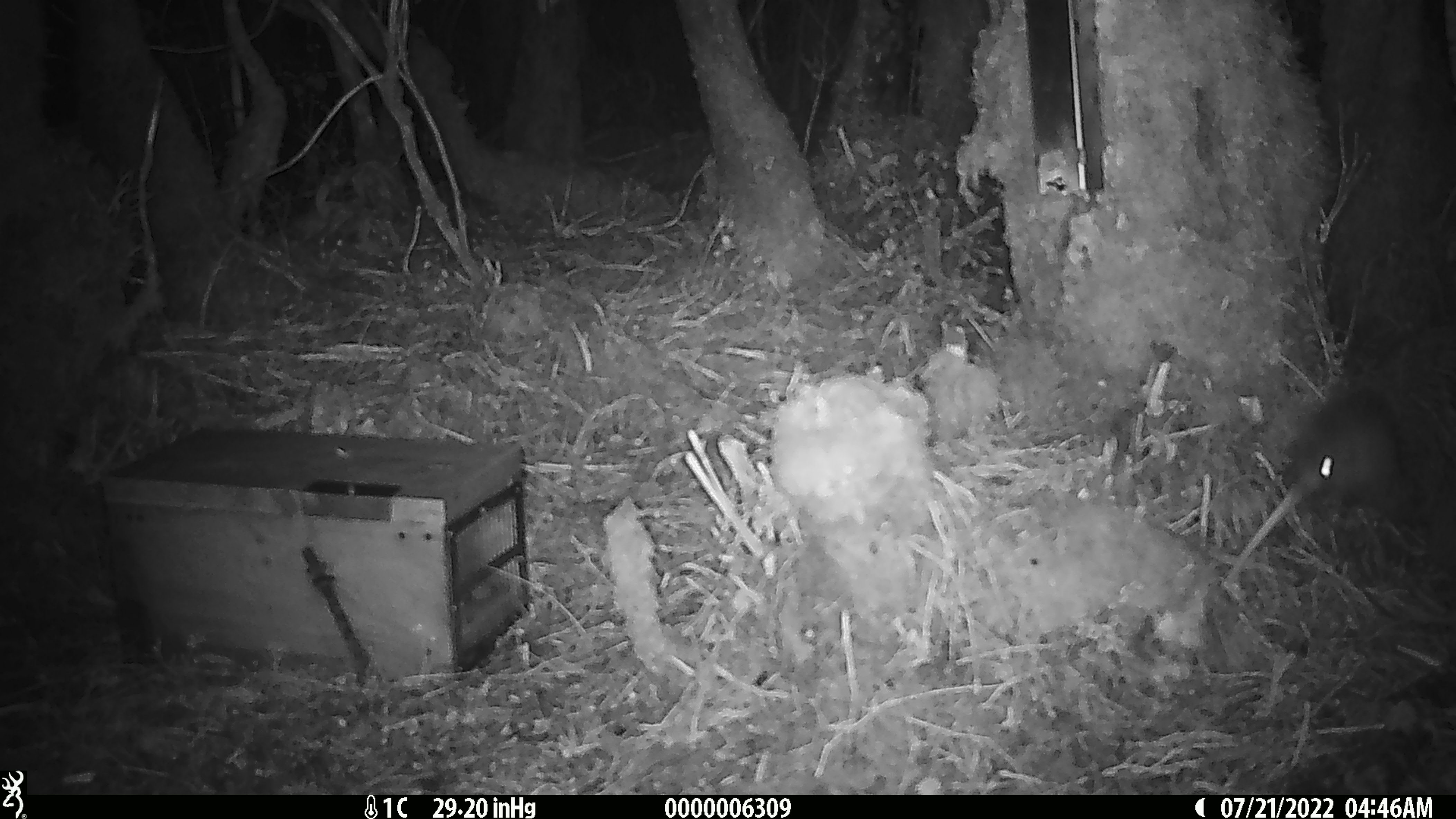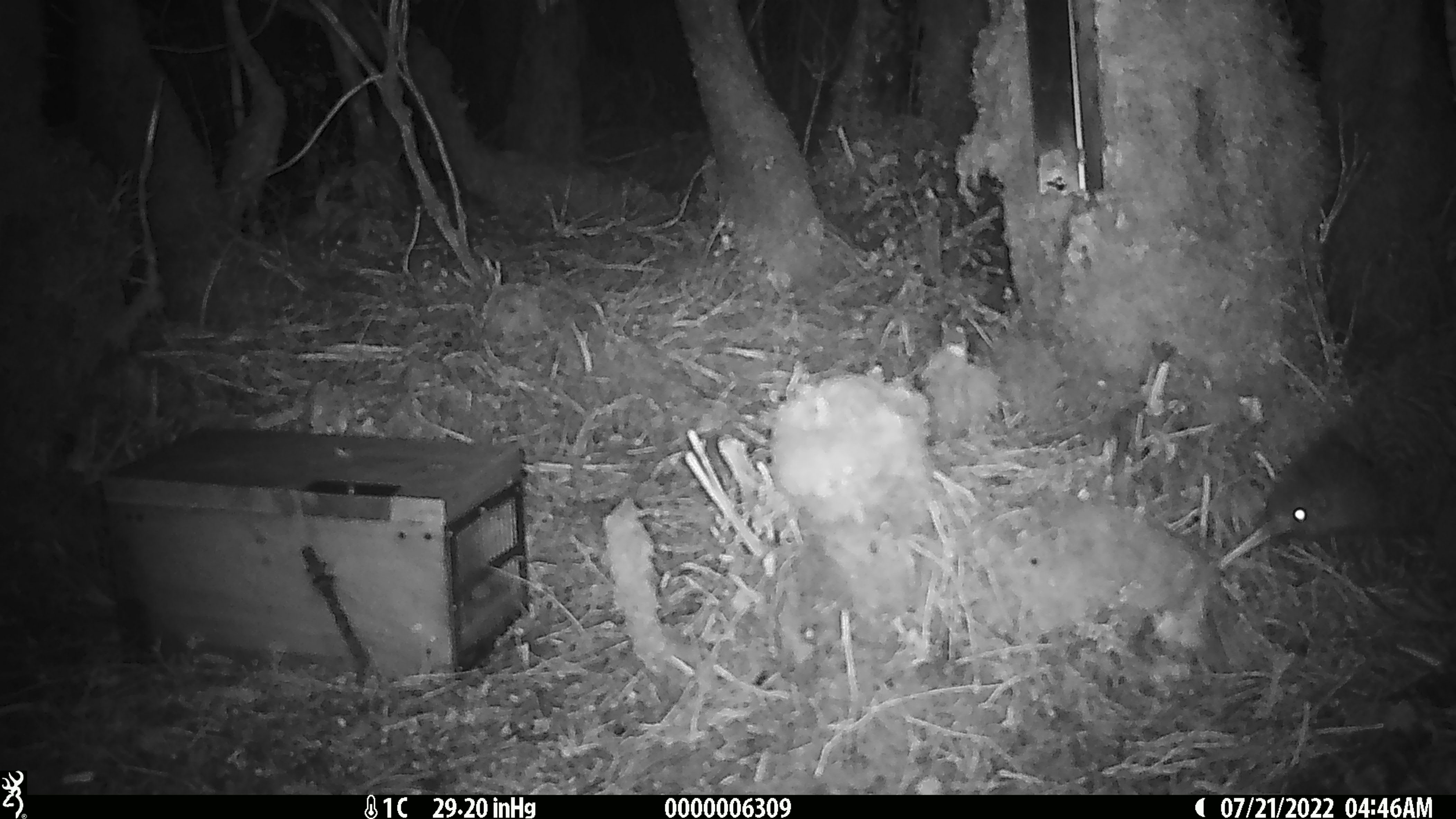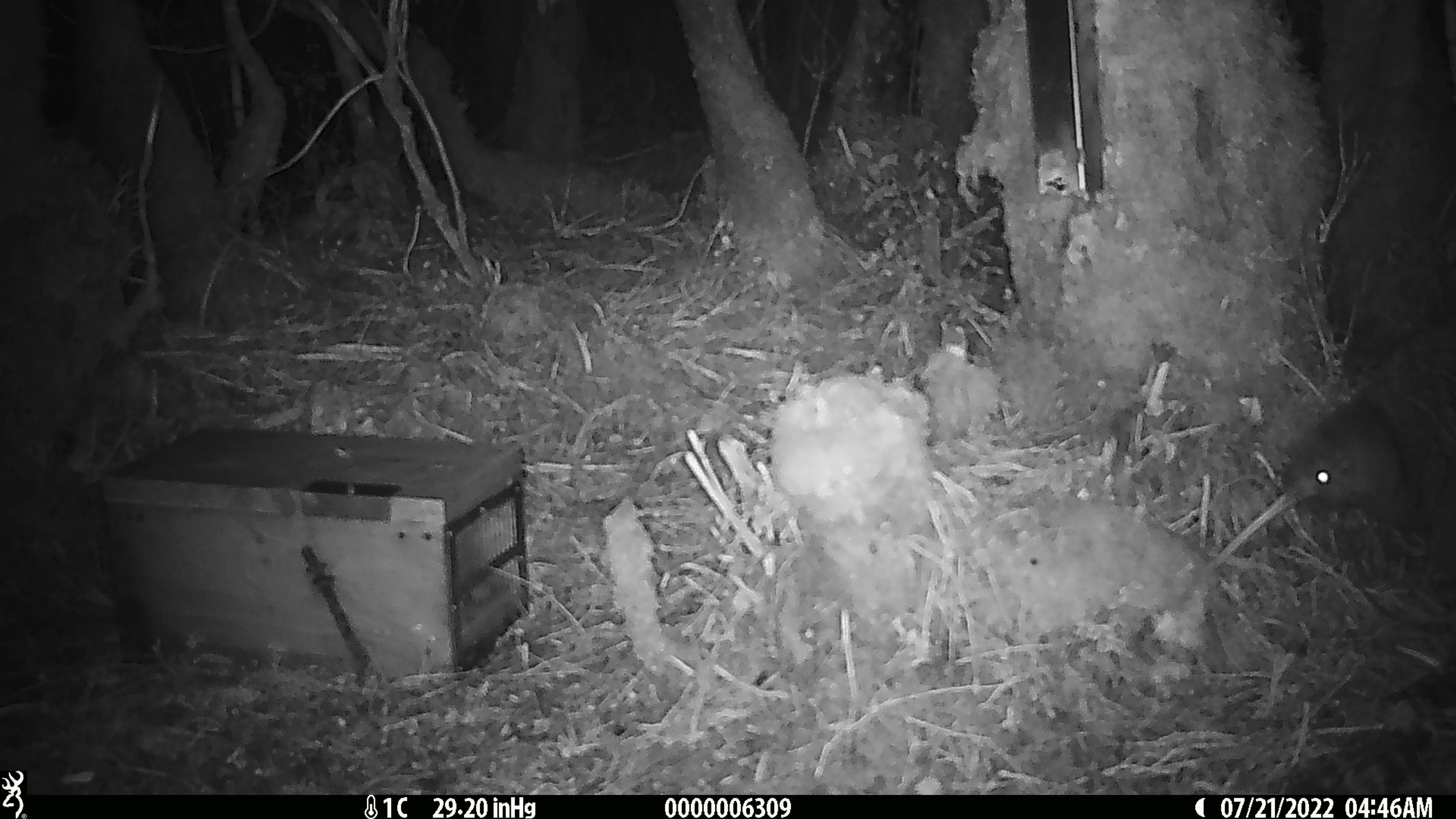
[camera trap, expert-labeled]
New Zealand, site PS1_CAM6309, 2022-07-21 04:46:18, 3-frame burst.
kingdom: Animalia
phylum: Chordata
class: Aves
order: Apterygiformes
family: Apterygidae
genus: Apteryx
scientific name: Apteryx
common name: kiwi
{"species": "kiwi (Apteryx)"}